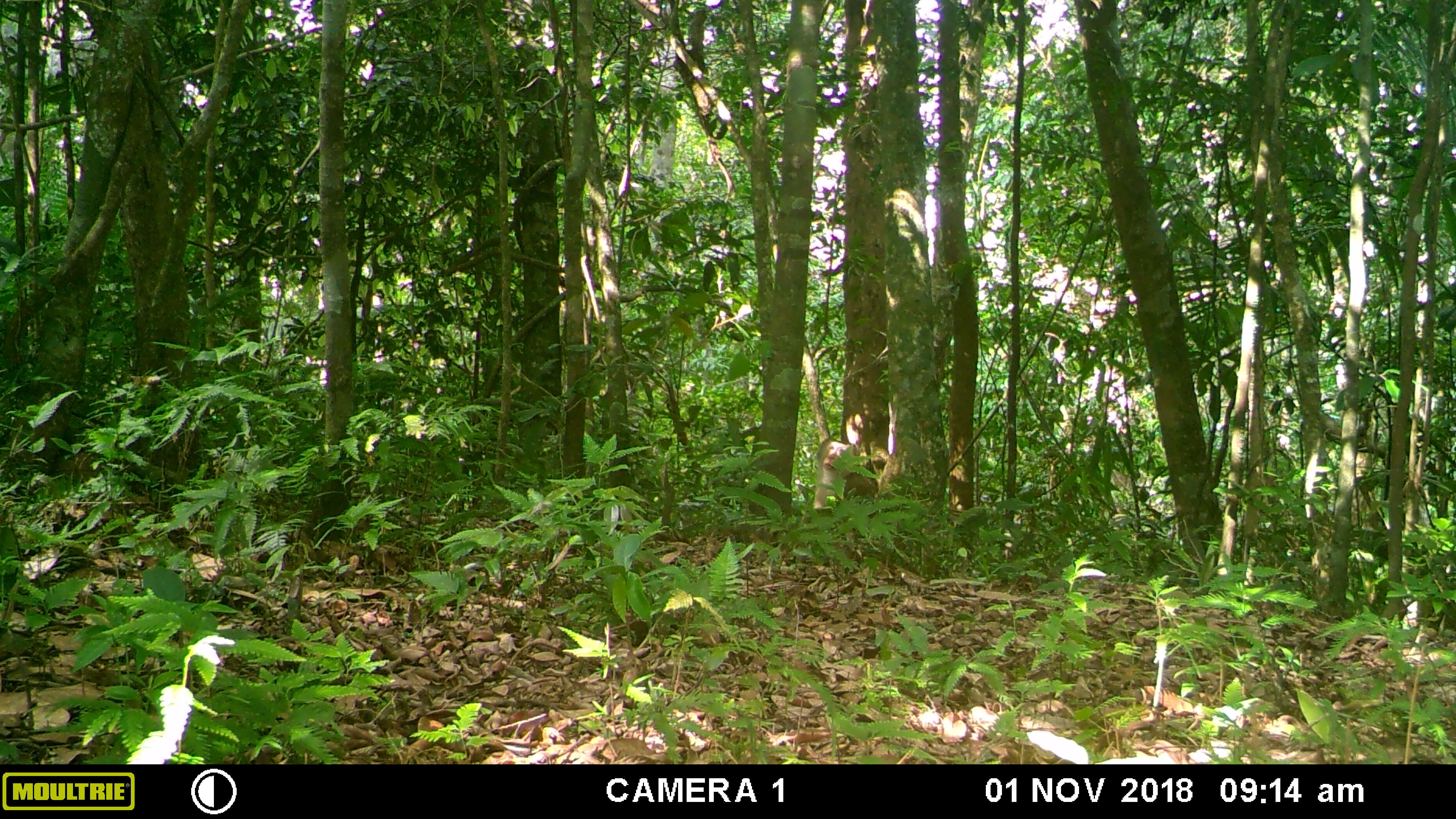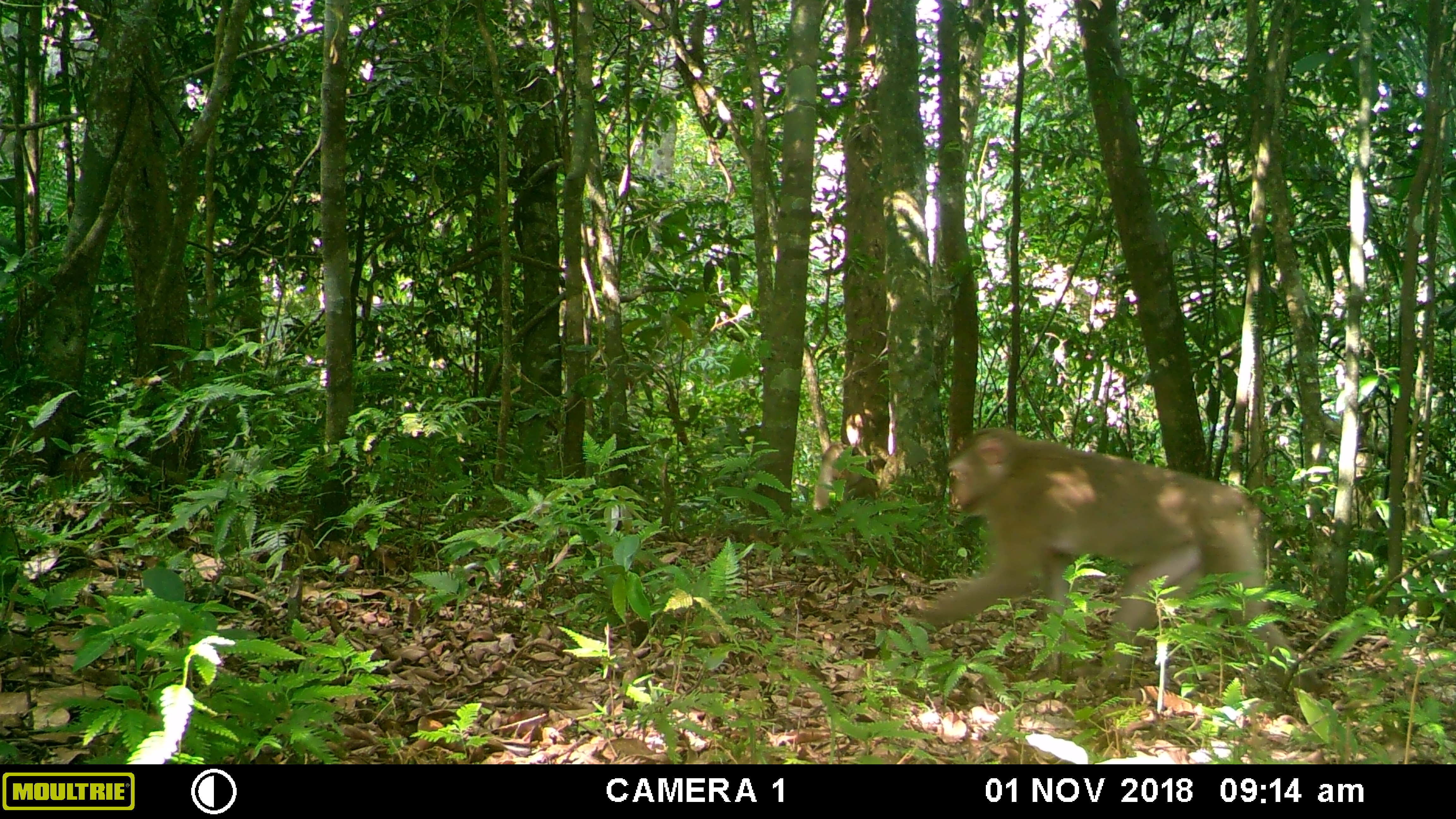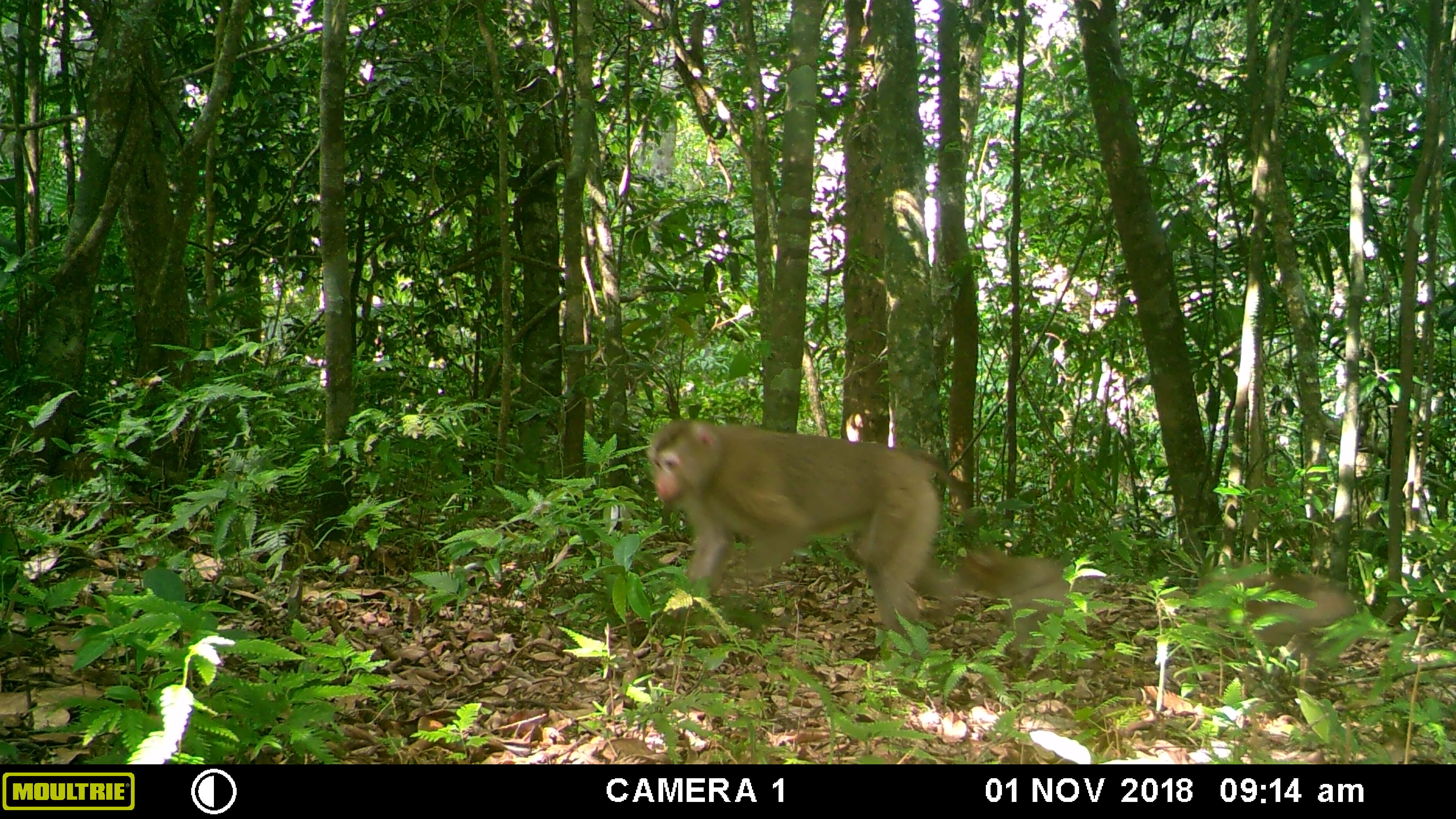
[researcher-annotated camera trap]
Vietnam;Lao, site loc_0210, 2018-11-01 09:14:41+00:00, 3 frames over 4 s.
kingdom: Animalia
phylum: Chordata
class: Mammalia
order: Primates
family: Cercopithecidae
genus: Macaca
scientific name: Macaca nemestrina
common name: pig-tailed macaque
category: pig tailed macaque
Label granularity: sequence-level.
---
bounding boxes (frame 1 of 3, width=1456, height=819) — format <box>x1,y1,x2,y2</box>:
pig tailed macaque: <box>812,436,878,509</box>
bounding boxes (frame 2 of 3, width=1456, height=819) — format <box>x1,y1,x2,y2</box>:
pig tailed macaque: <box>922,425,1329,695</box>; <box>813,442,877,509</box>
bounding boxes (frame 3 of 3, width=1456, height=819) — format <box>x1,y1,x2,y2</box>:
pig tailed macaque: <box>644,415,978,659</box>; <box>1196,571,1361,686</box>; <box>953,540,1098,663</box>